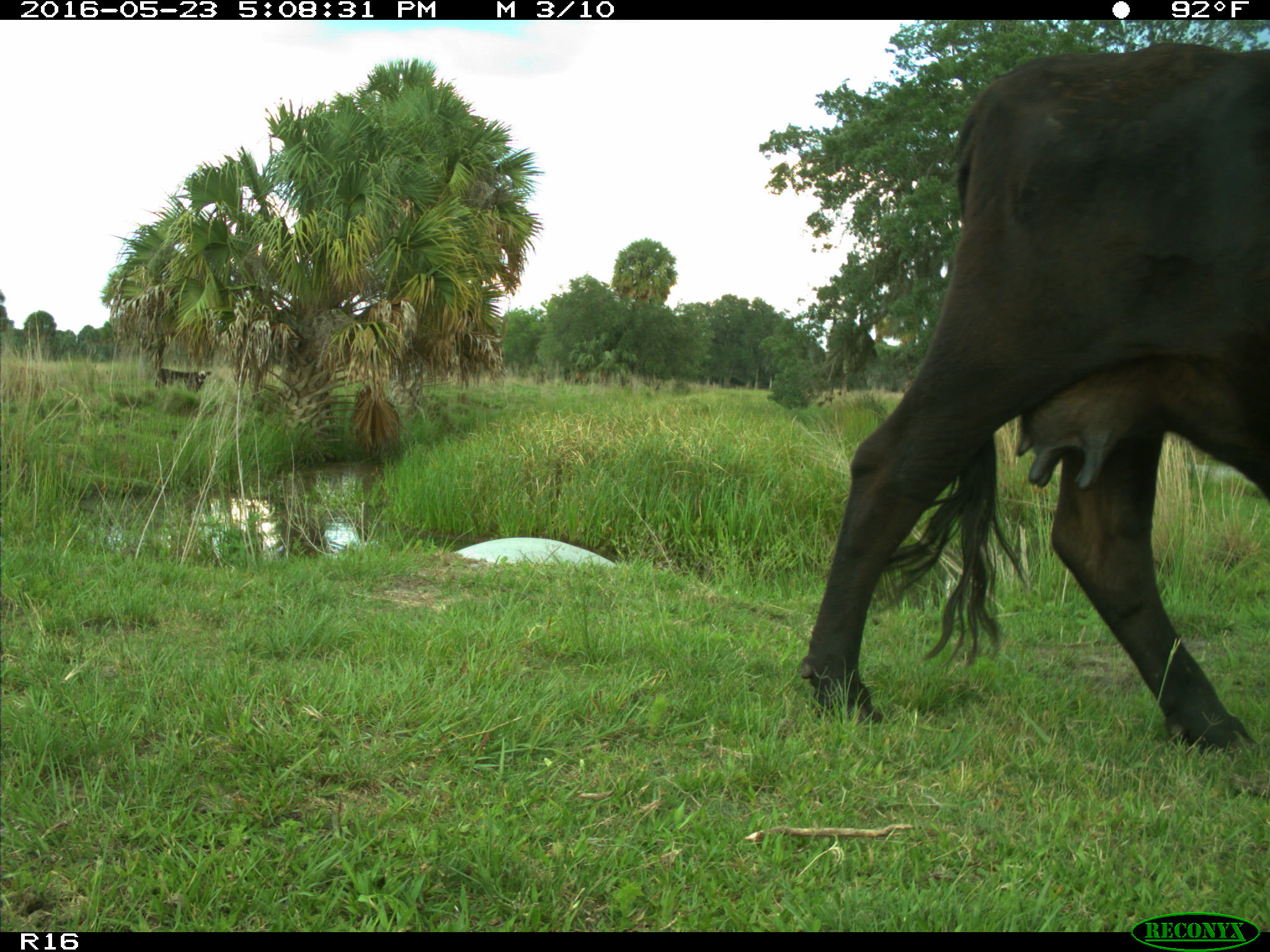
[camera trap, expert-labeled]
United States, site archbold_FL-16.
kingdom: Animalia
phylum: Chordata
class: Mammalia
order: Artiodactyla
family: Bovidae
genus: Bos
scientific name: Bos taurus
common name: domestic cow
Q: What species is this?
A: Bos taurus (domestic cow).